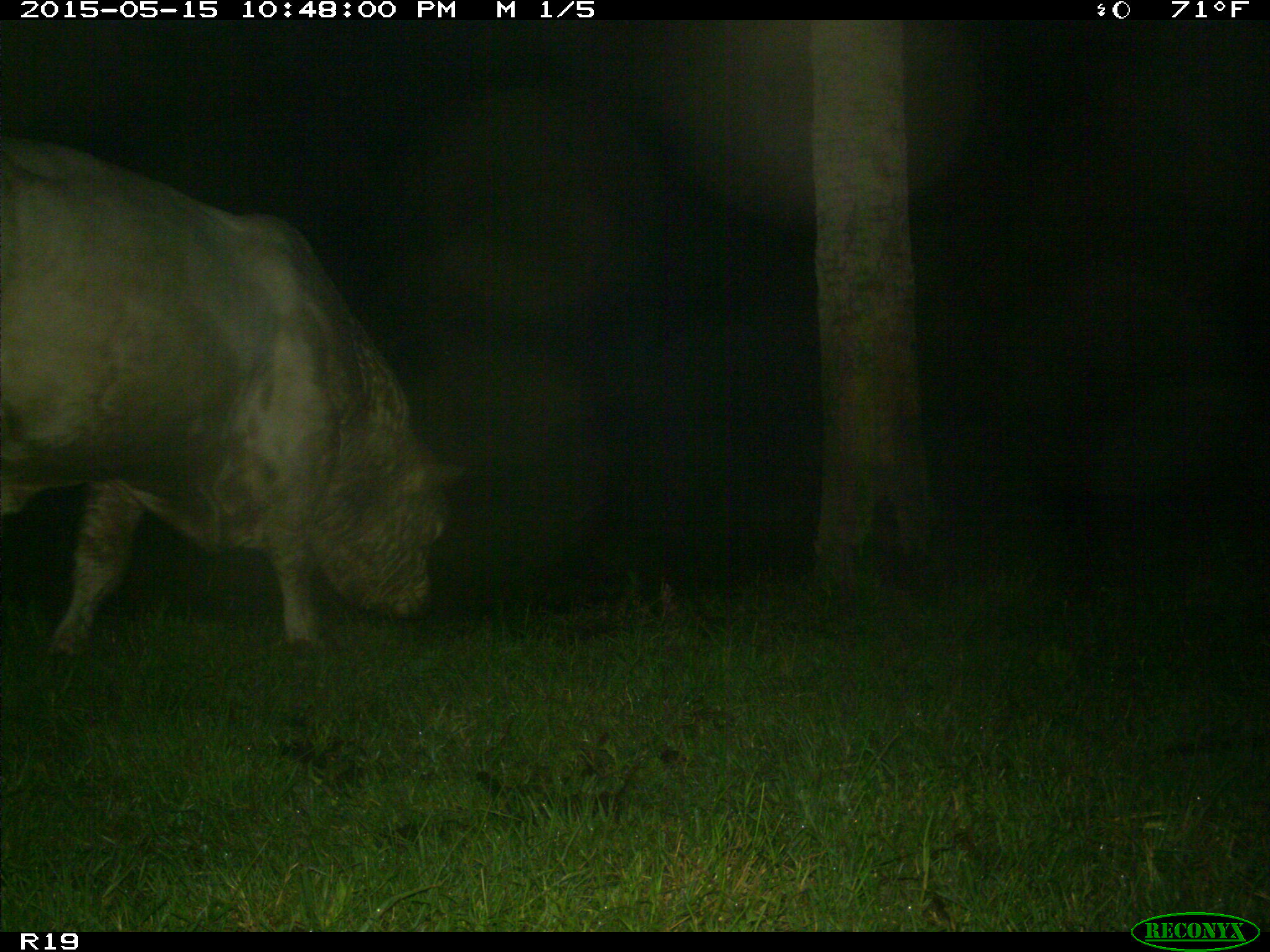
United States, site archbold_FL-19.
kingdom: Animalia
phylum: Chordata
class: Mammalia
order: Artiodactyla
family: Bovidae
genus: Bos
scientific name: Bos taurus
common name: domestic cow